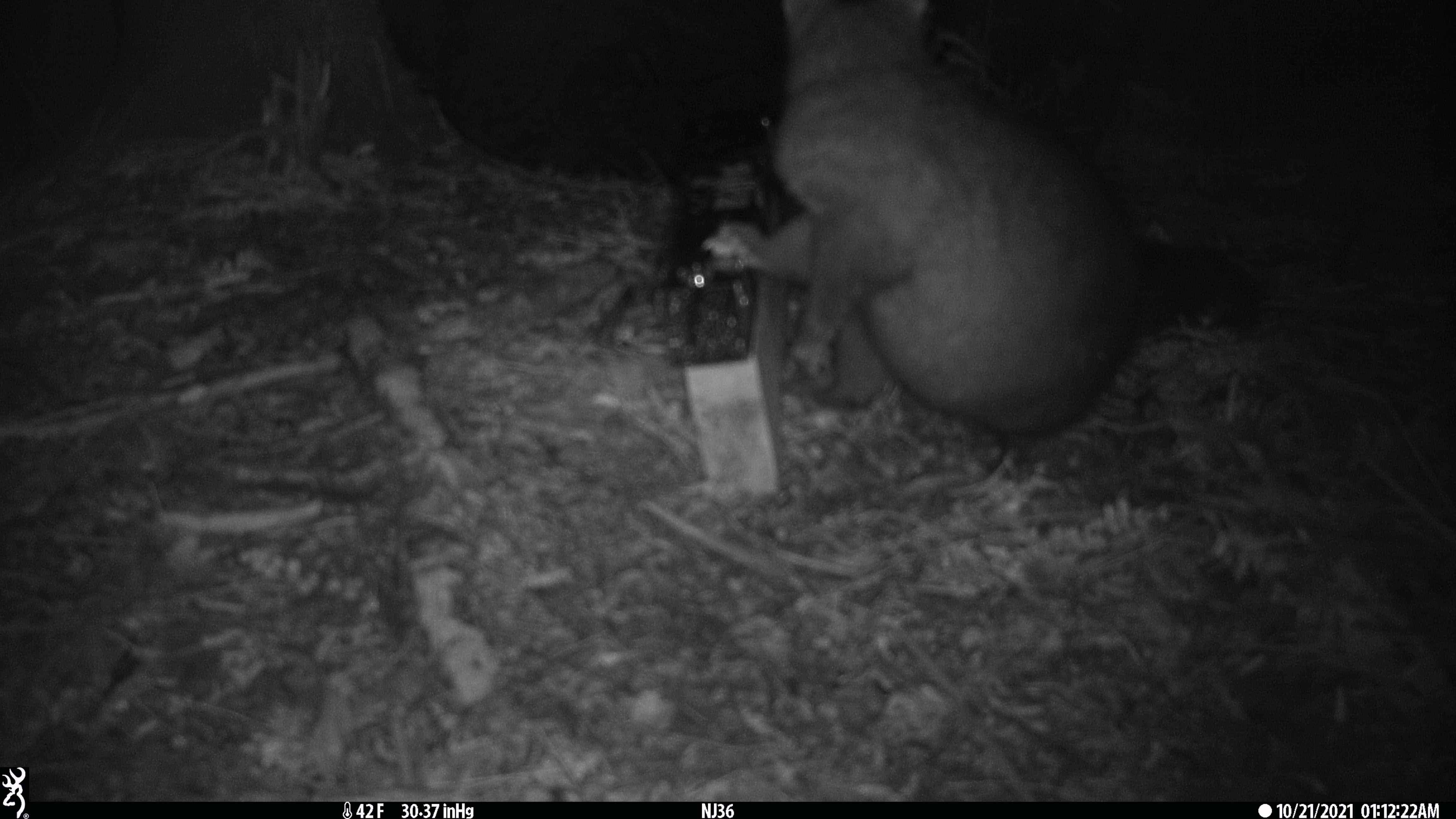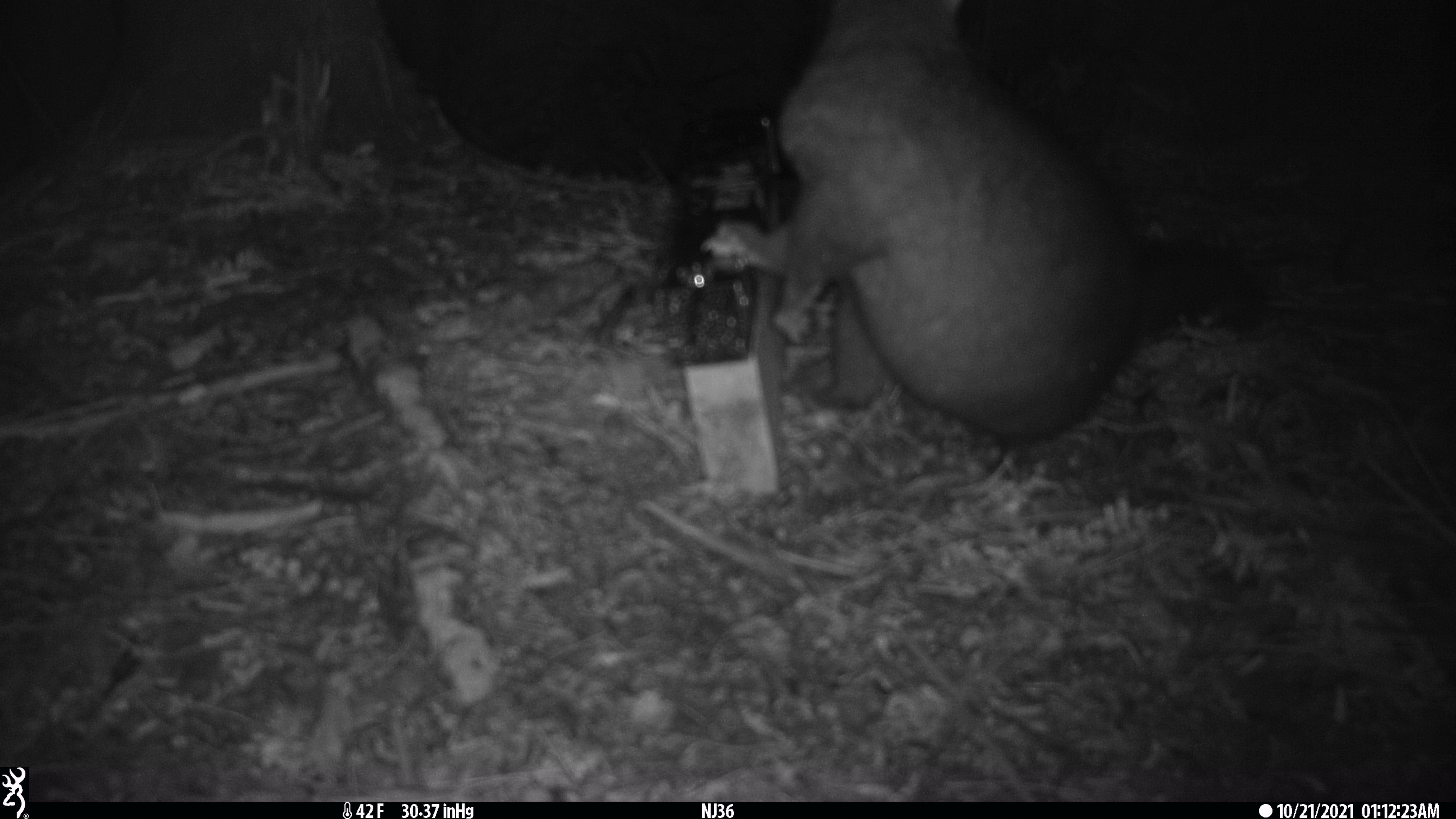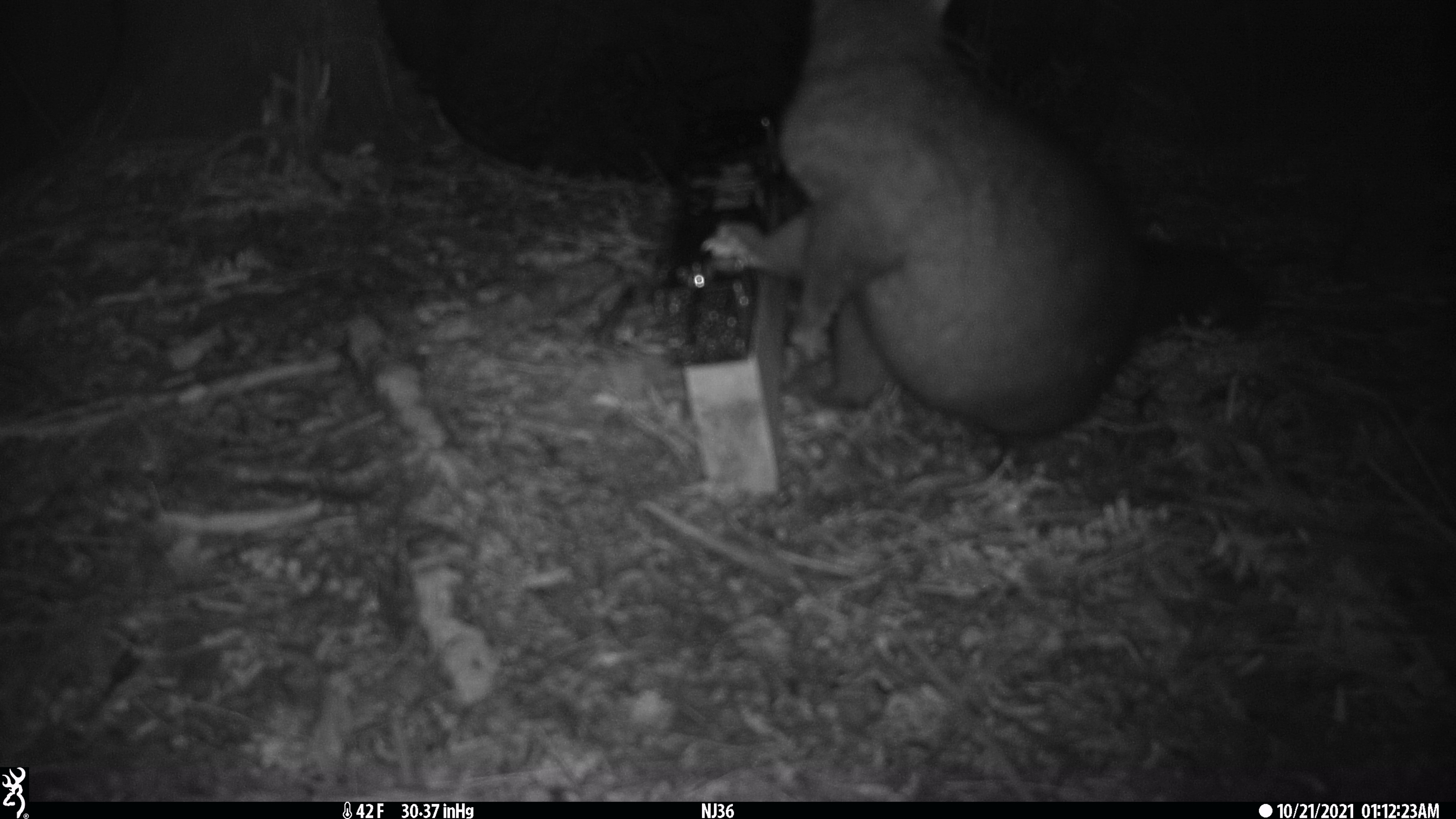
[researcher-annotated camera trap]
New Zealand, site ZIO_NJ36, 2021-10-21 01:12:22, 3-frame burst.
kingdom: Animalia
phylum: Chordata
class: Mammalia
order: Diprotodontia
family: Phalangeridae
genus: Trichosurus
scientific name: Trichosurus vulpecula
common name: common brushtail possum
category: possum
Possum (common brushtail possum) (Trichosurus vulpecula).